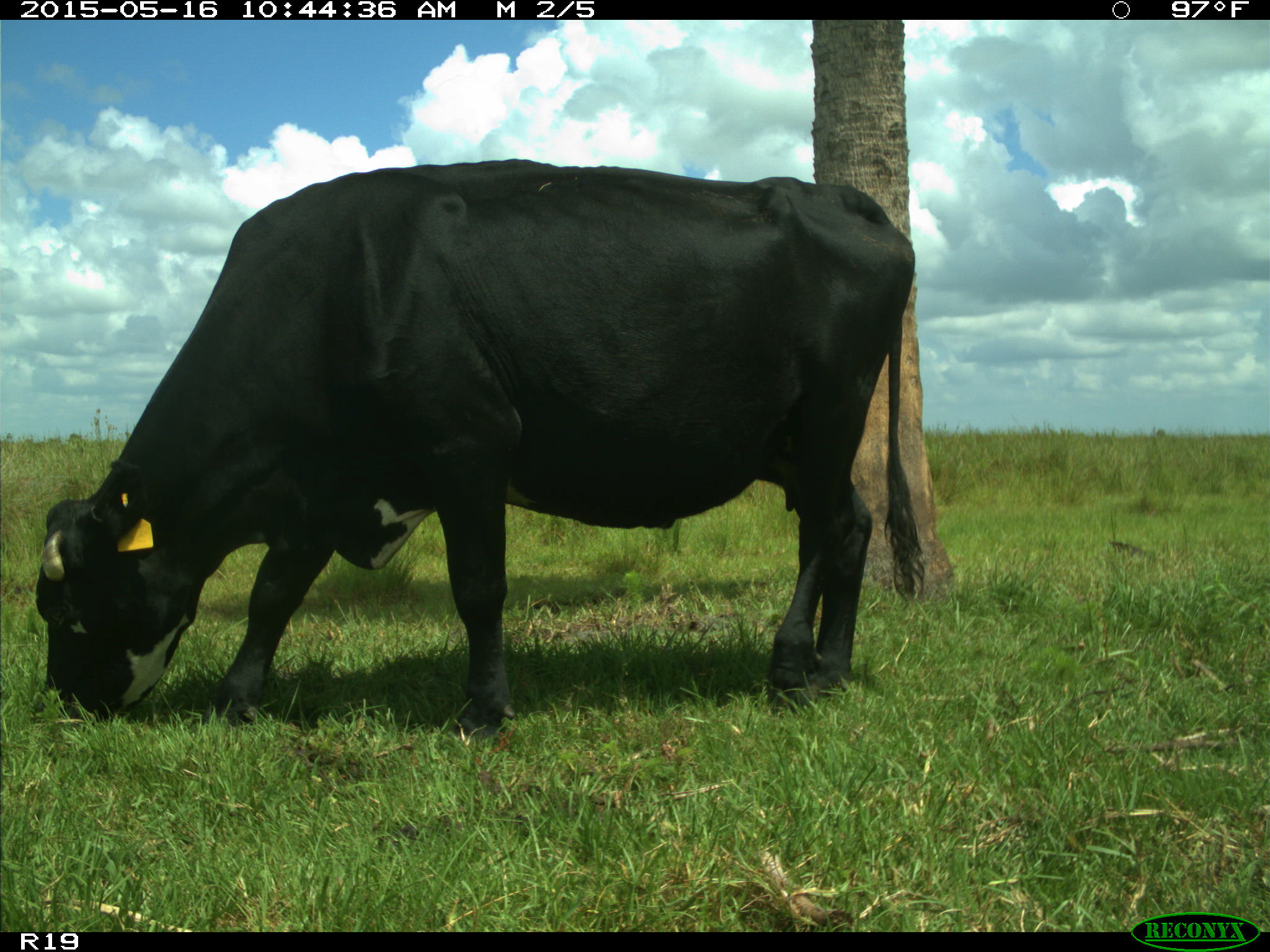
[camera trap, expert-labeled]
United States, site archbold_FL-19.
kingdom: Animalia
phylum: Chordata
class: Mammalia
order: Artiodactyla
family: Bovidae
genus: Bos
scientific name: Bos taurus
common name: domestic cow